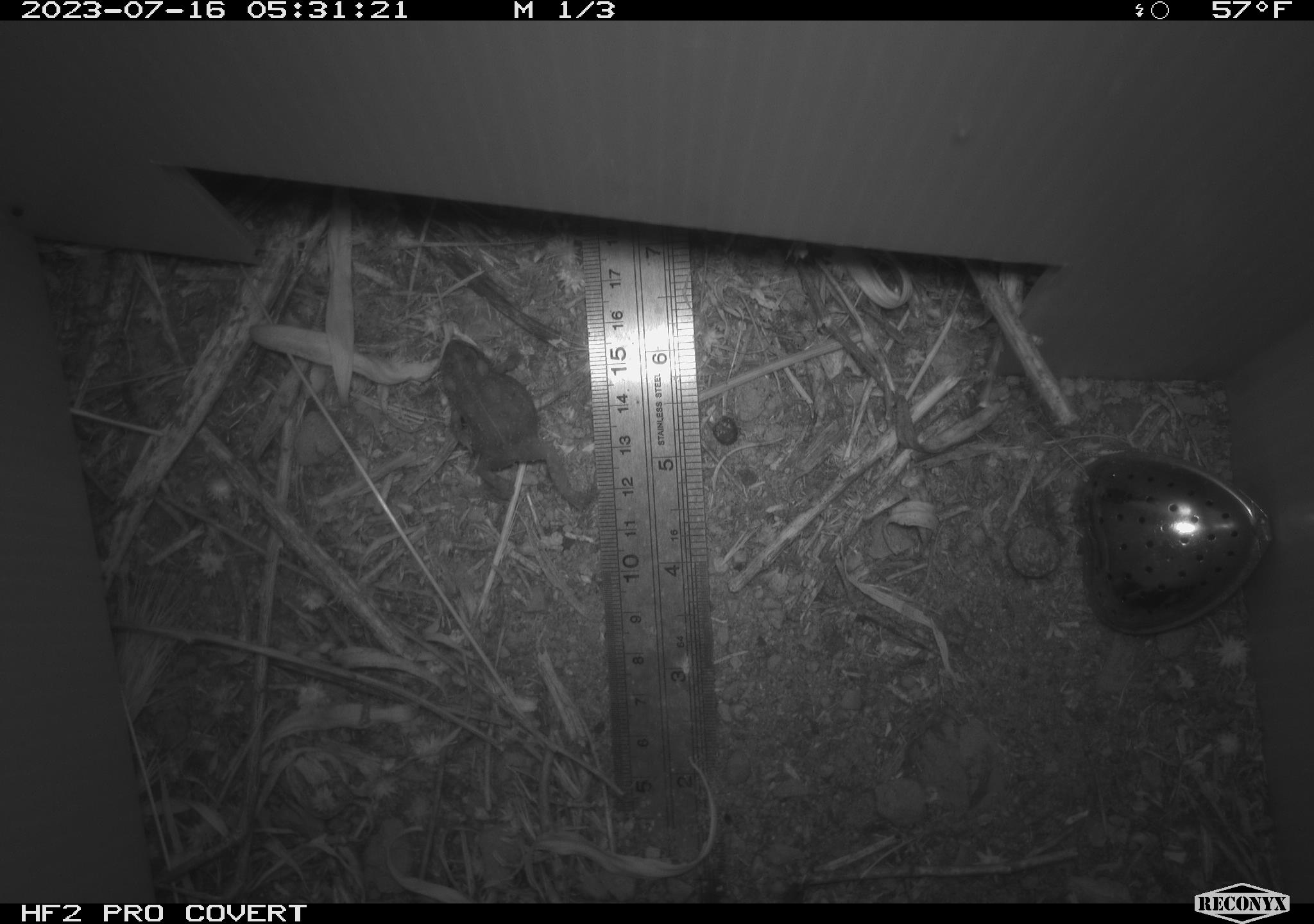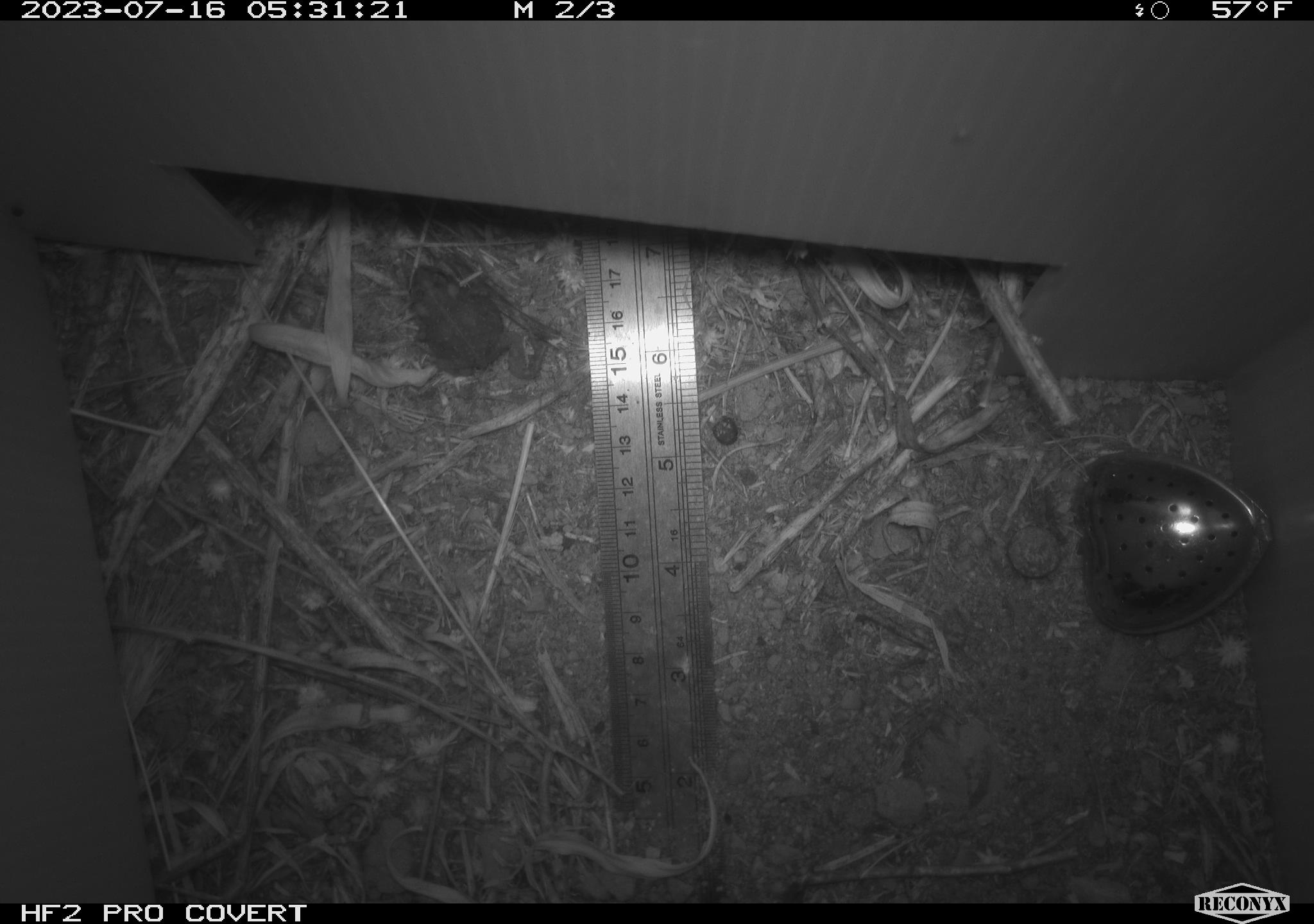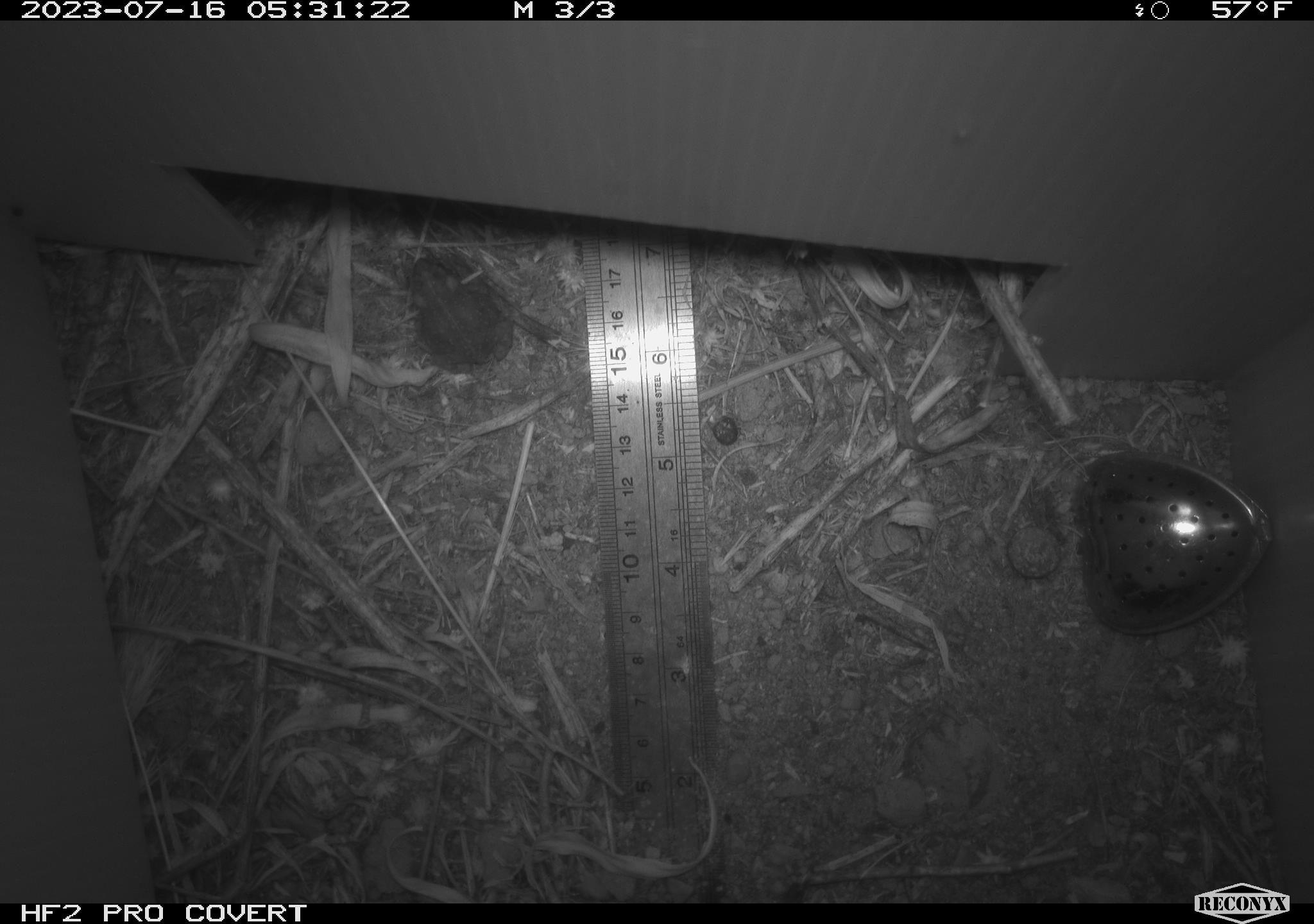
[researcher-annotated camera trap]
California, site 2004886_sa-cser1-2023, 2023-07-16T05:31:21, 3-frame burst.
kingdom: Animalia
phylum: Chordata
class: Amphibia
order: Anura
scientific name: Anura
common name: frogs